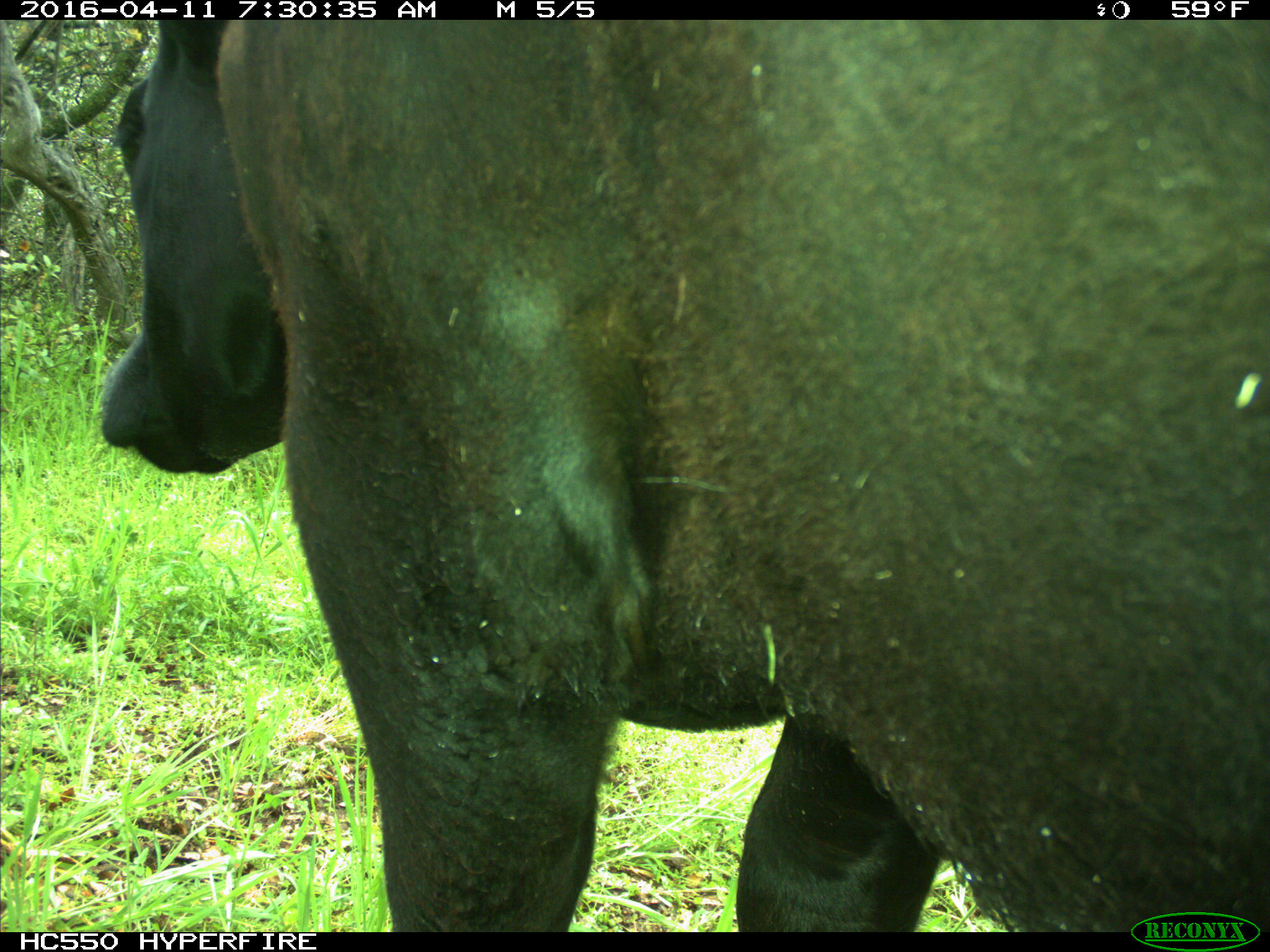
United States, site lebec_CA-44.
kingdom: Animalia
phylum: Chordata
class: Mammalia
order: Artiodactyla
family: Bovidae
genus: Bos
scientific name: Bos taurus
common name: domestic cow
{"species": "Bos taurus (domestic cow)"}